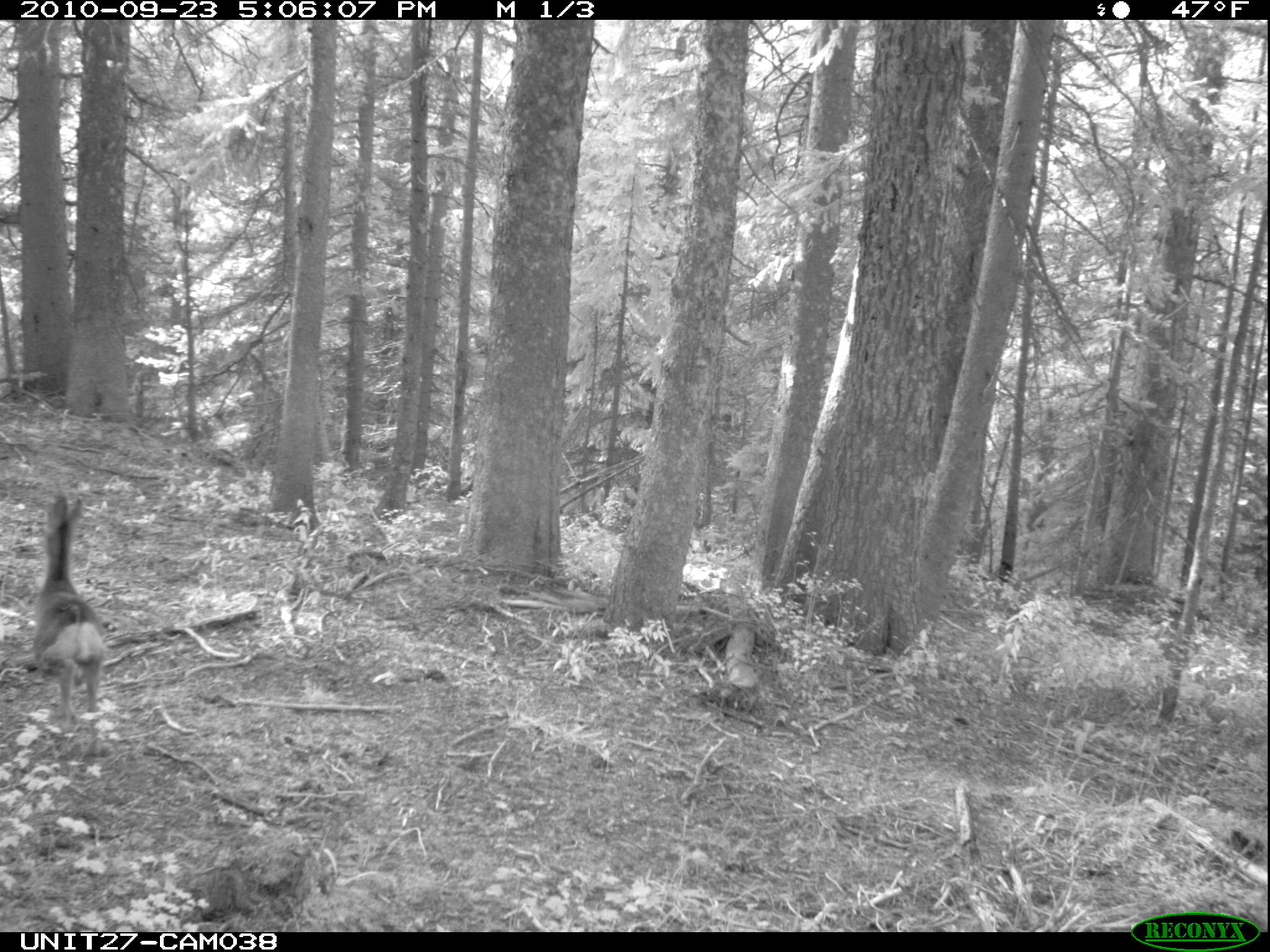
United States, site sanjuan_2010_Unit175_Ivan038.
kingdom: Animalia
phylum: Chordata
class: Mammalia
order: Artiodactyla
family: Cervidae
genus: Odocoileus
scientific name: Odocoileus hemionus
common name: mule deer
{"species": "Odocoileus hemionus (mule deer)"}